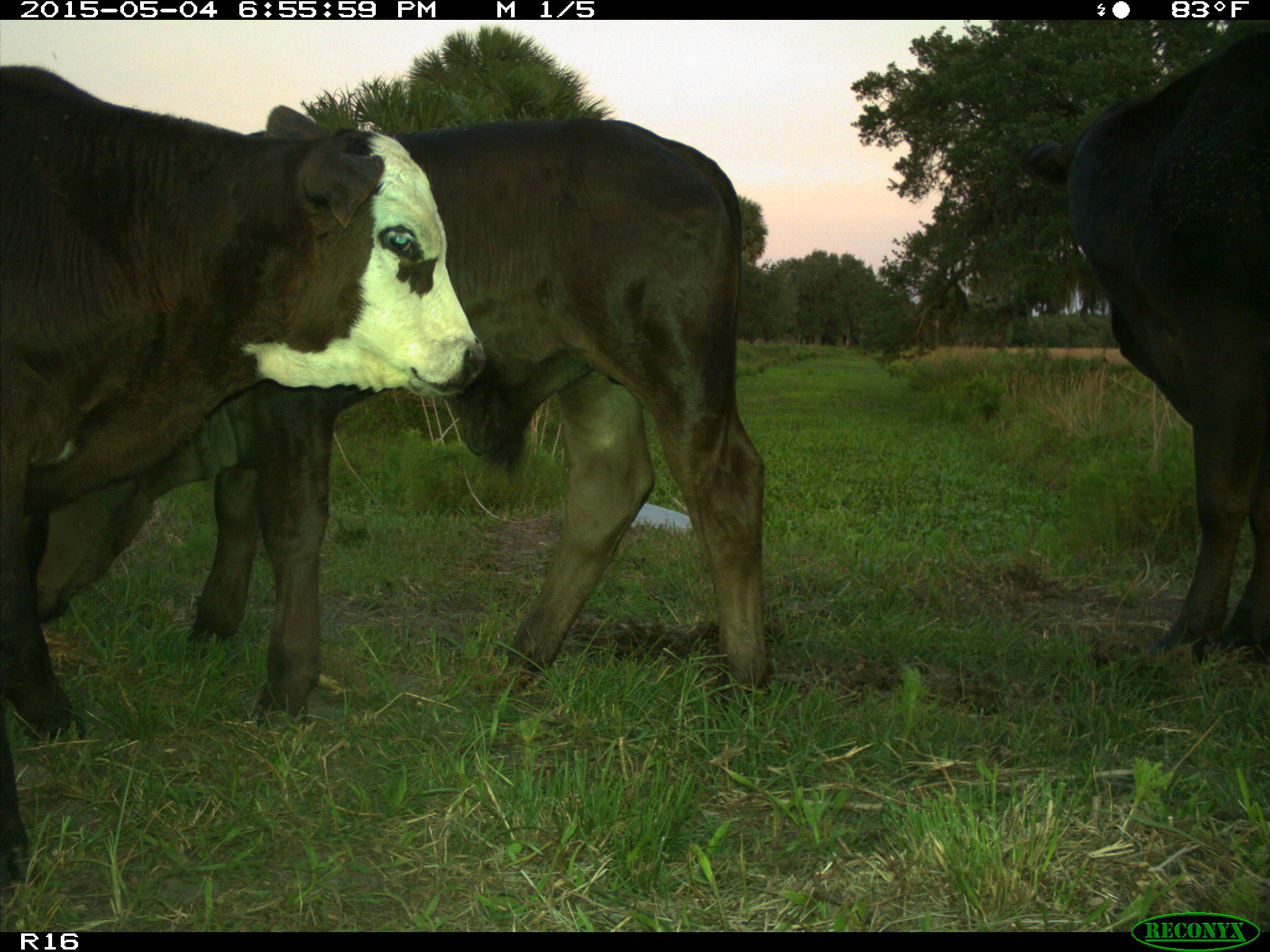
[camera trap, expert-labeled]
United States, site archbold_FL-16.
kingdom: Animalia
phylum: Chordata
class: Mammalia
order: Artiodactyla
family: Bovidae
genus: Bos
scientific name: Bos taurus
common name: domestic cow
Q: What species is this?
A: Bos taurus (domestic cow).